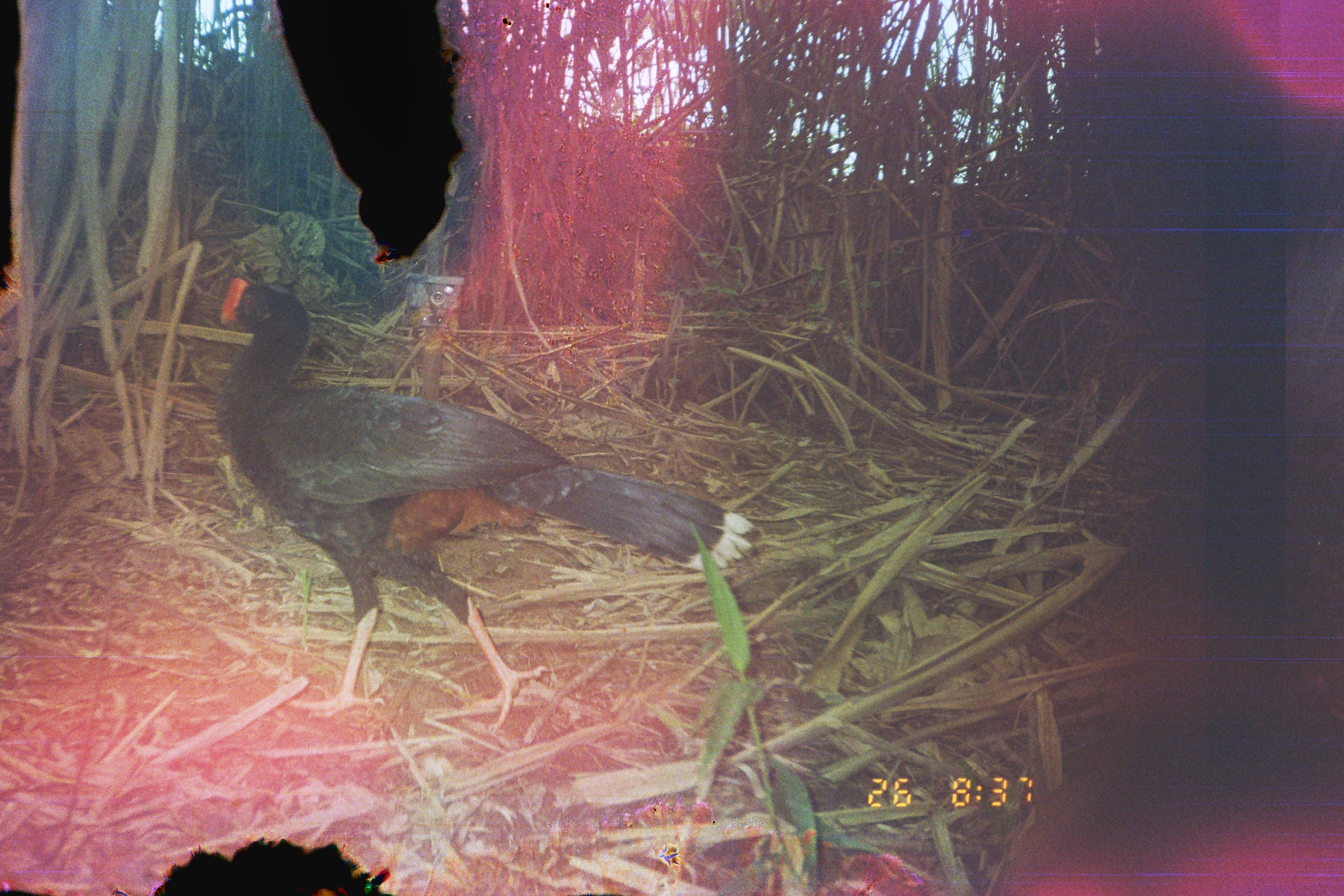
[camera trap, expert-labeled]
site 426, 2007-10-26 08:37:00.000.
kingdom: Animalia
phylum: Chordata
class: Aves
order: Galliformes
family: Cracidae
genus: Mitu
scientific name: Mitu tuberosum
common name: razor-billed curassow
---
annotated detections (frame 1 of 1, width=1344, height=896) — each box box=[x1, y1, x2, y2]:
mitu tuberosum: box=[215, 274, 759, 733]